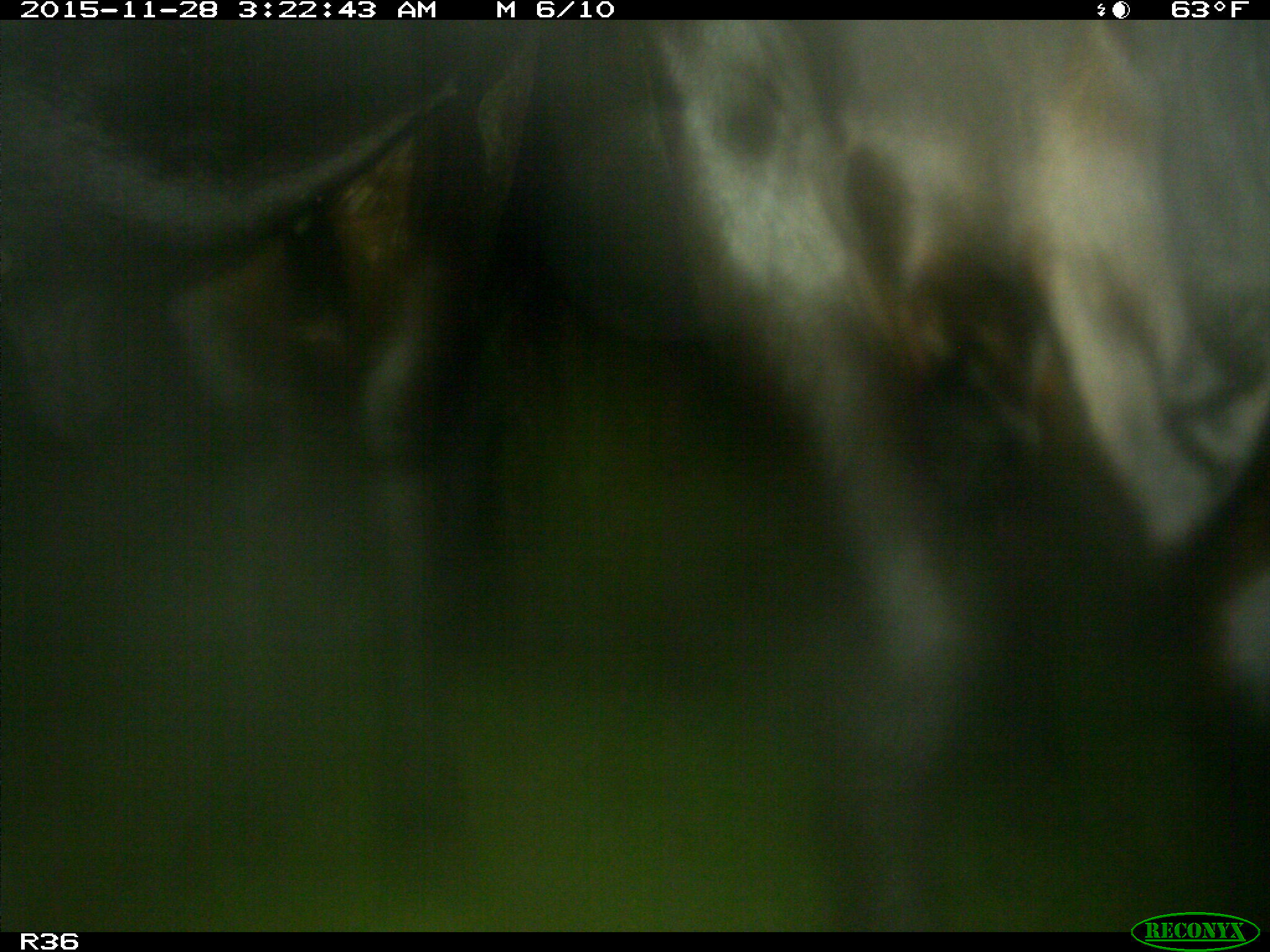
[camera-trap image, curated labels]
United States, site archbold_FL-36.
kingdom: Animalia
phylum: Chordata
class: Mammalia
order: Artiodactyla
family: Bovidae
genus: Bos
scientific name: Bos taurus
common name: domestic cow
Bos taurus (domestic cow).